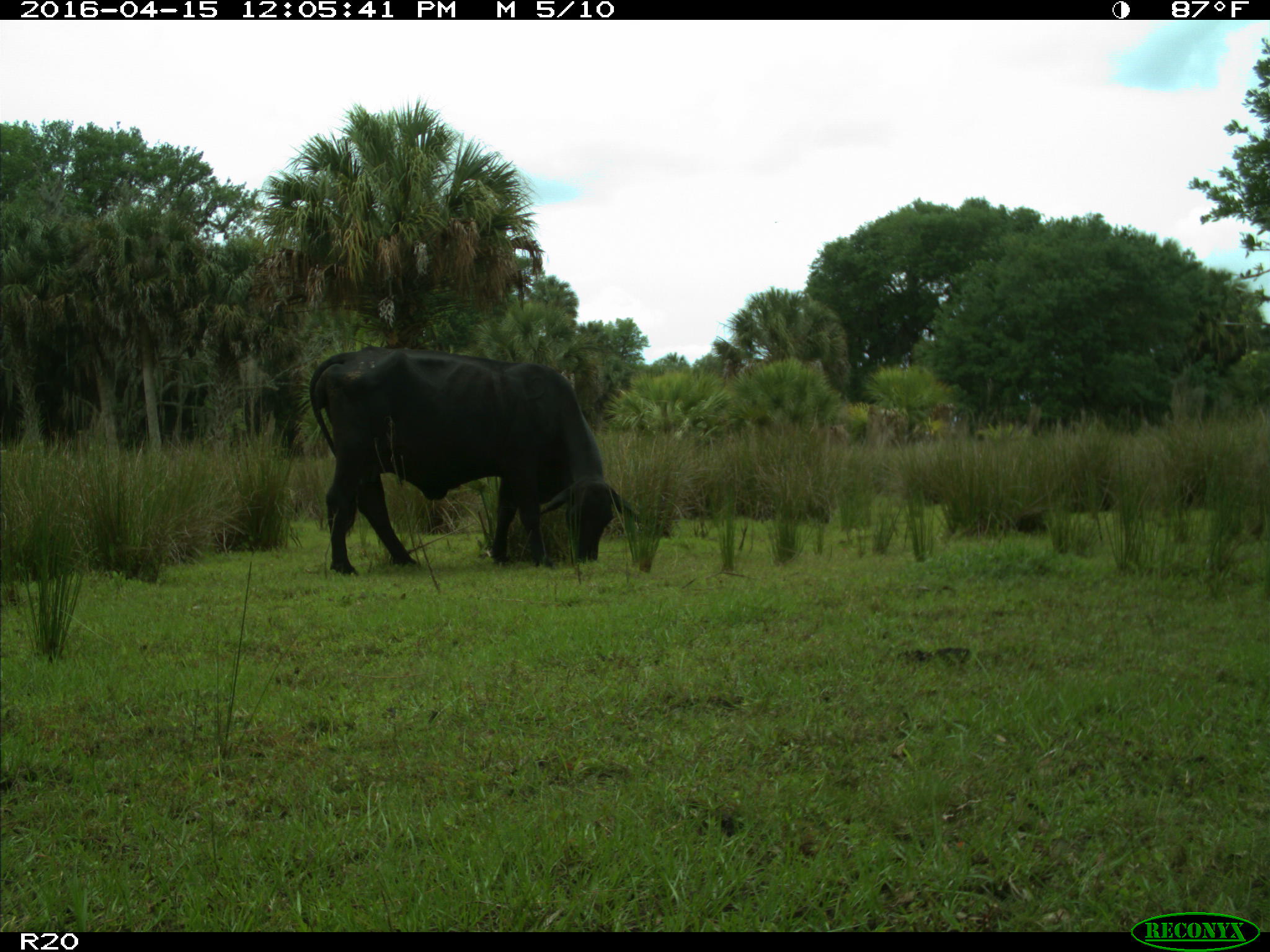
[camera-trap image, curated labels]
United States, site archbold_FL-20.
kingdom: Animalia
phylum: Chordata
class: Mammalia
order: Artiodactyla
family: Bovidae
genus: Bos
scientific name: Bos taurus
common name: domestic cow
Bos taurus (domestic cow).